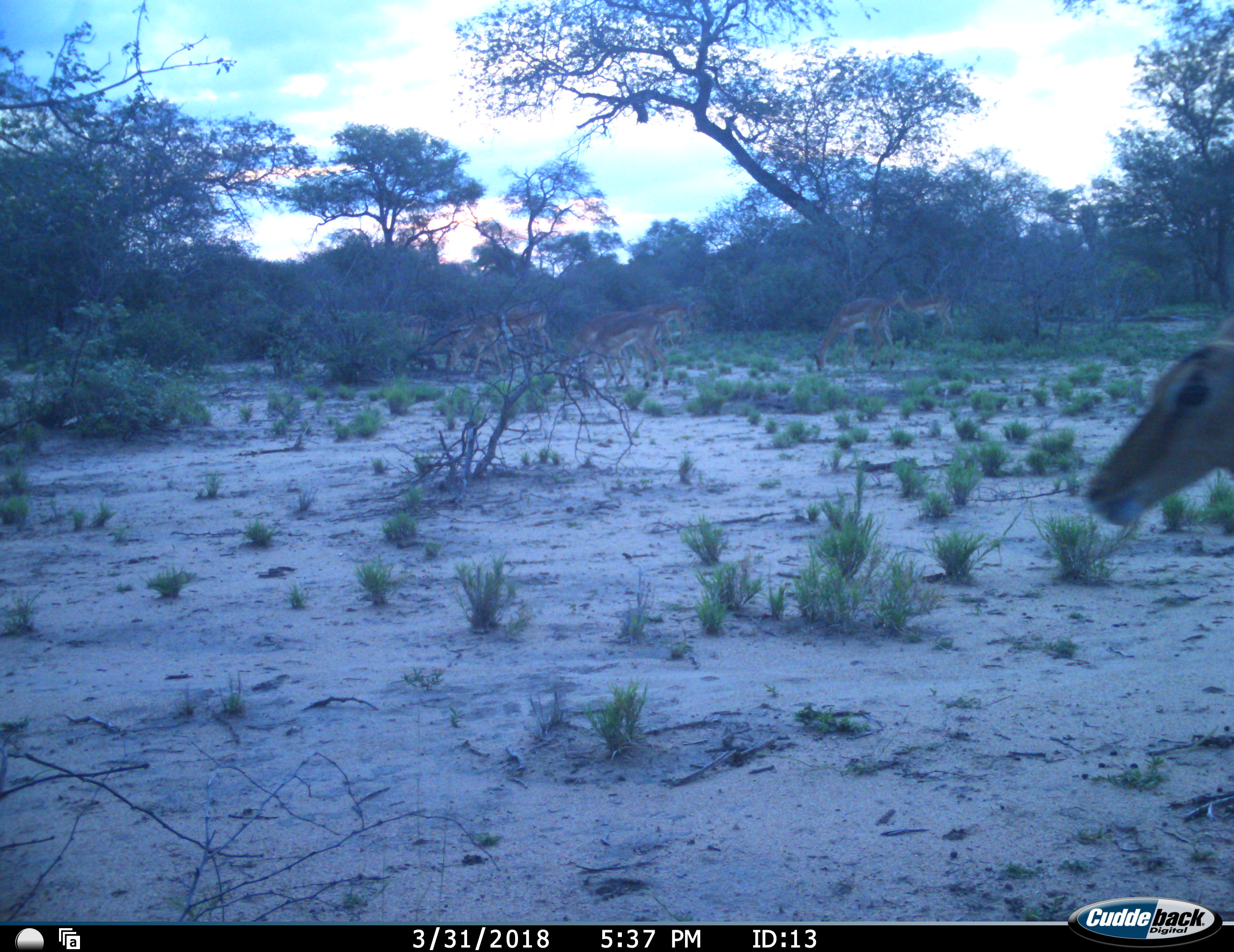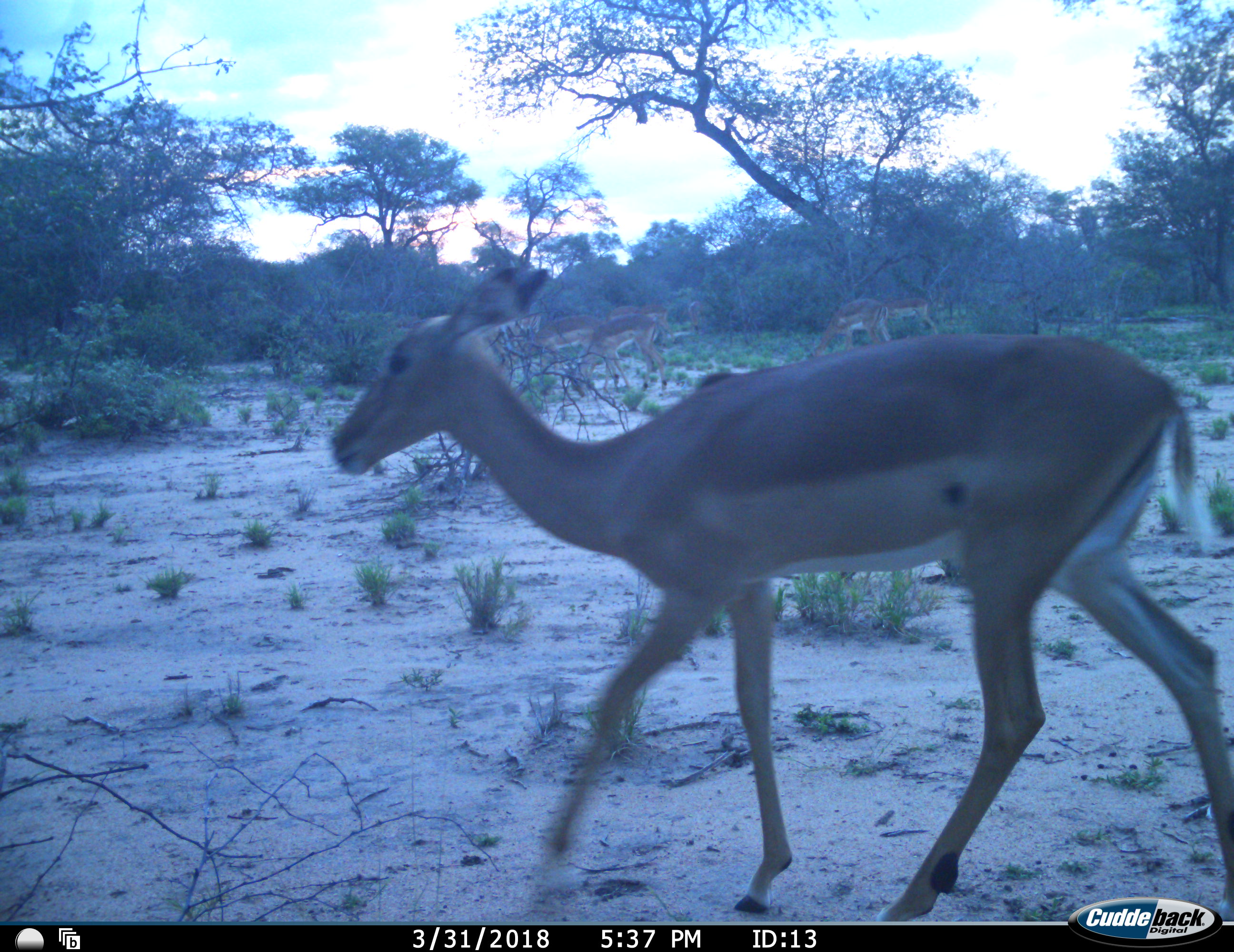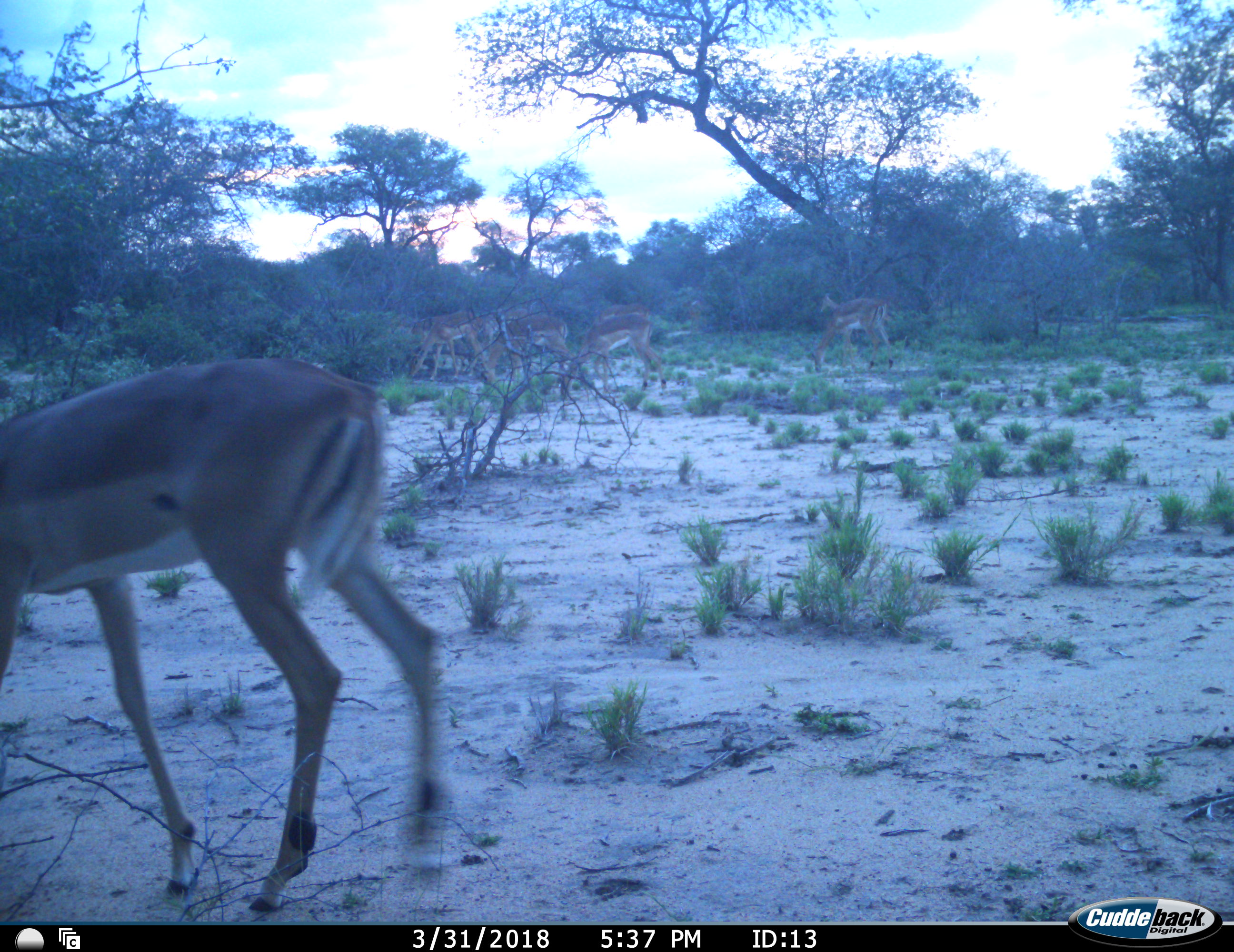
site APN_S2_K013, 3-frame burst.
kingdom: Animalia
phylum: Chordata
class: Mammalia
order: Artiodactyla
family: Bovidae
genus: Aepyceros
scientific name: Aepyceros melampus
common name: impala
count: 7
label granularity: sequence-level